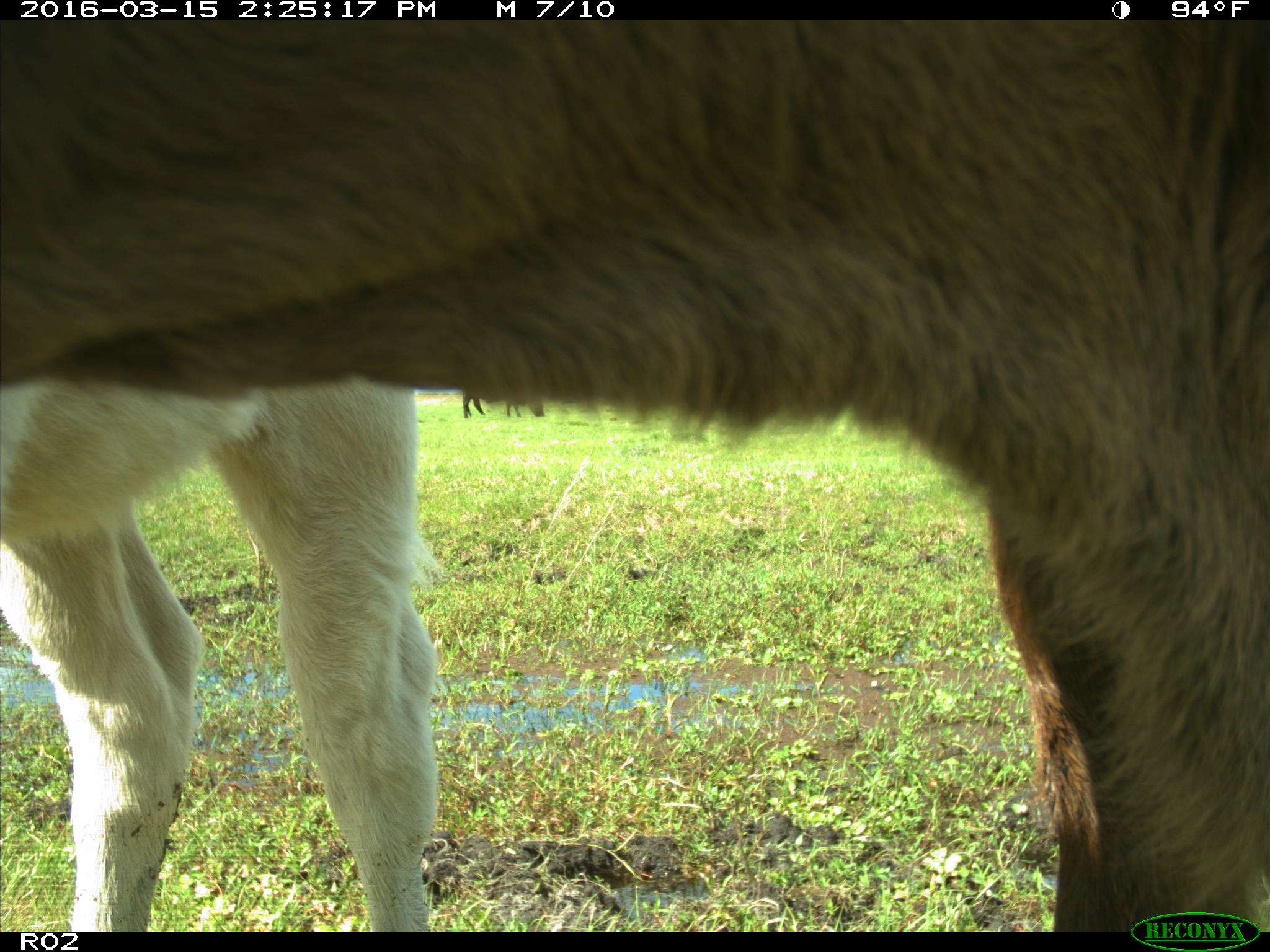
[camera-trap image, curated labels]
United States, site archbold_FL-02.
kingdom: Animalia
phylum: Chordata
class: Mammalia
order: Artiodactyla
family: Bovidae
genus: Bos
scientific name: Bos taurus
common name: domestic cow